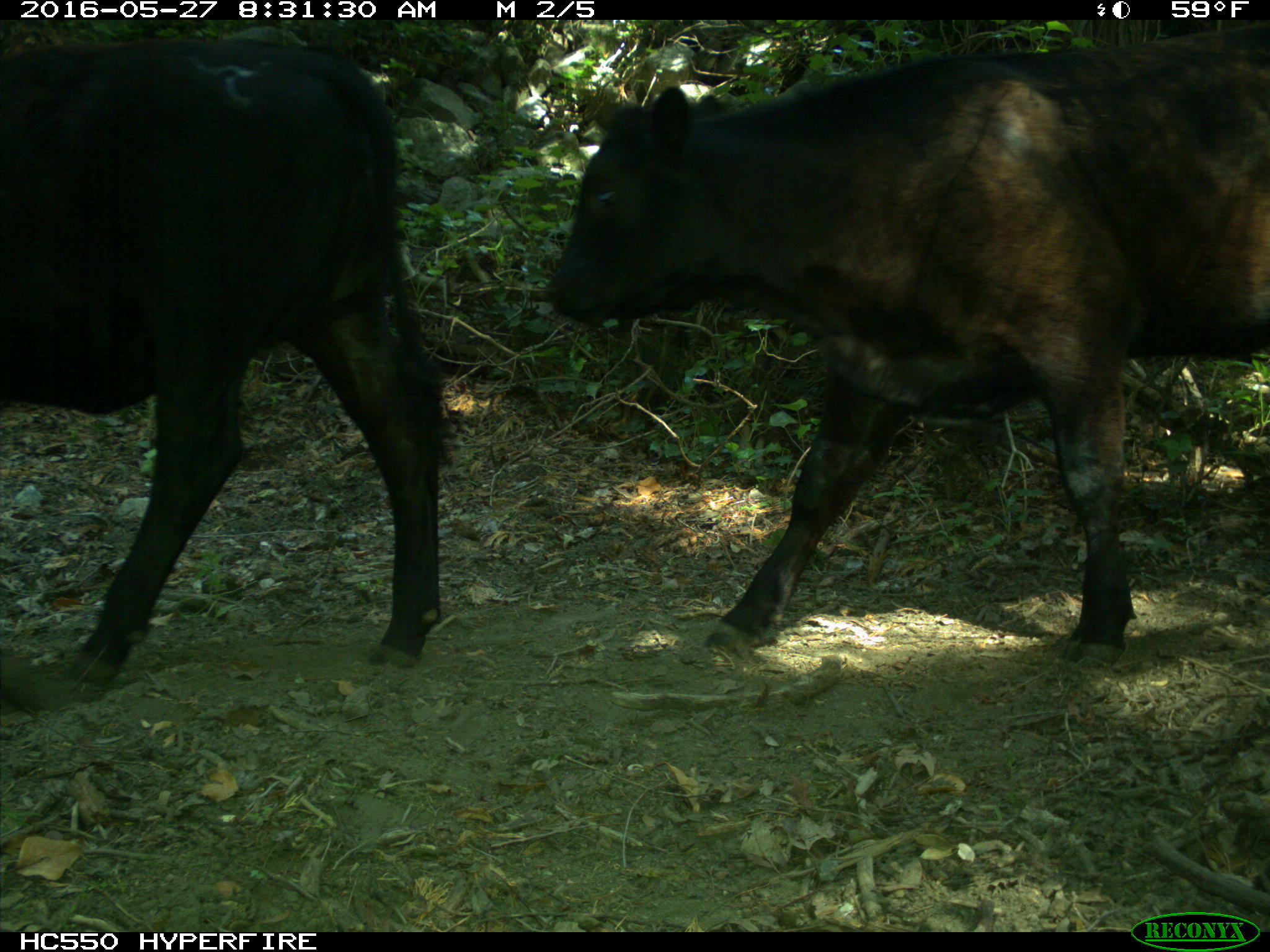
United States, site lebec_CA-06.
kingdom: Animalia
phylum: Chordata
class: Mammalia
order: Artiodactyla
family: Bovidae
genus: Bos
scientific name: Bos taurus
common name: domestic cow